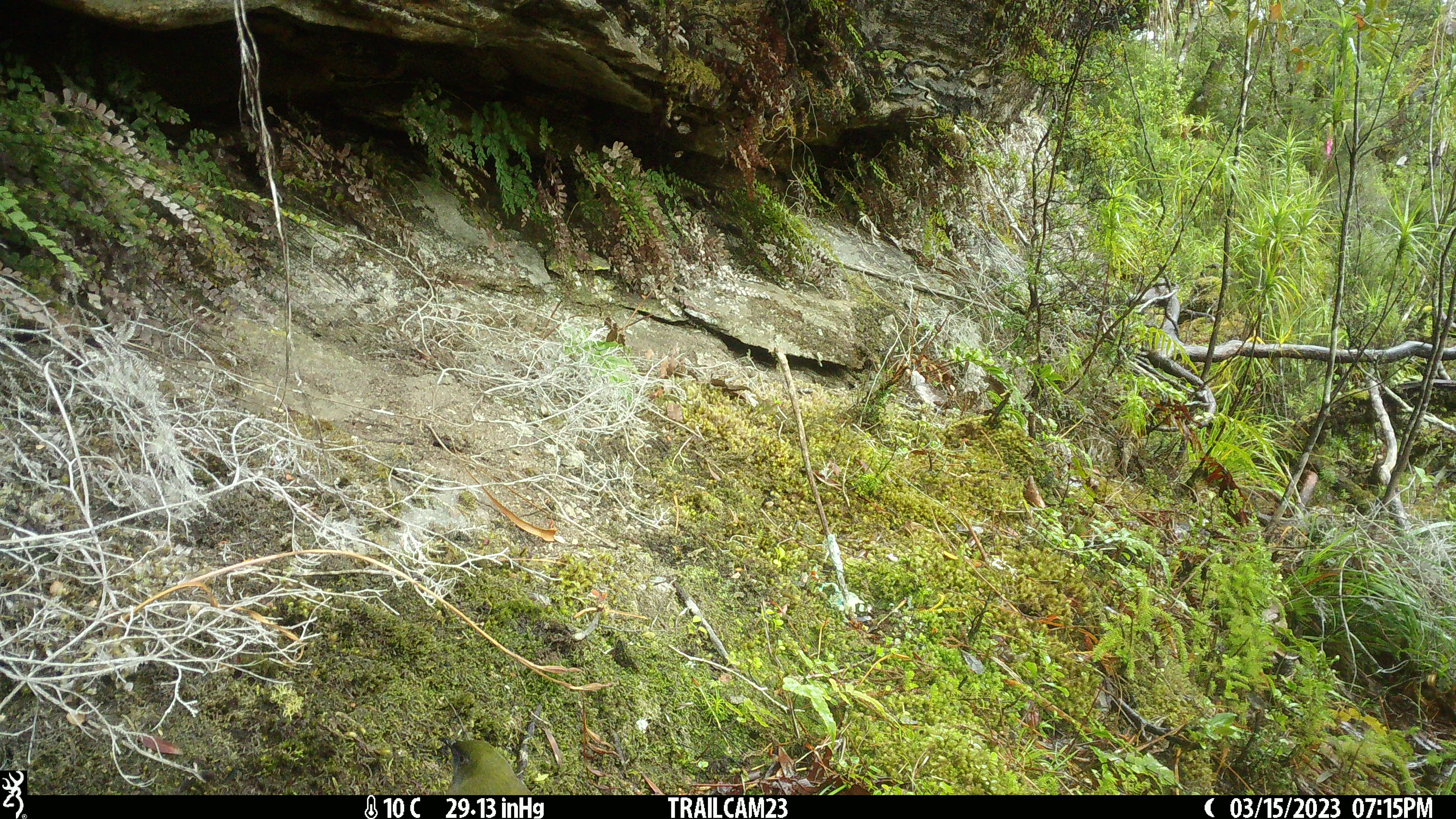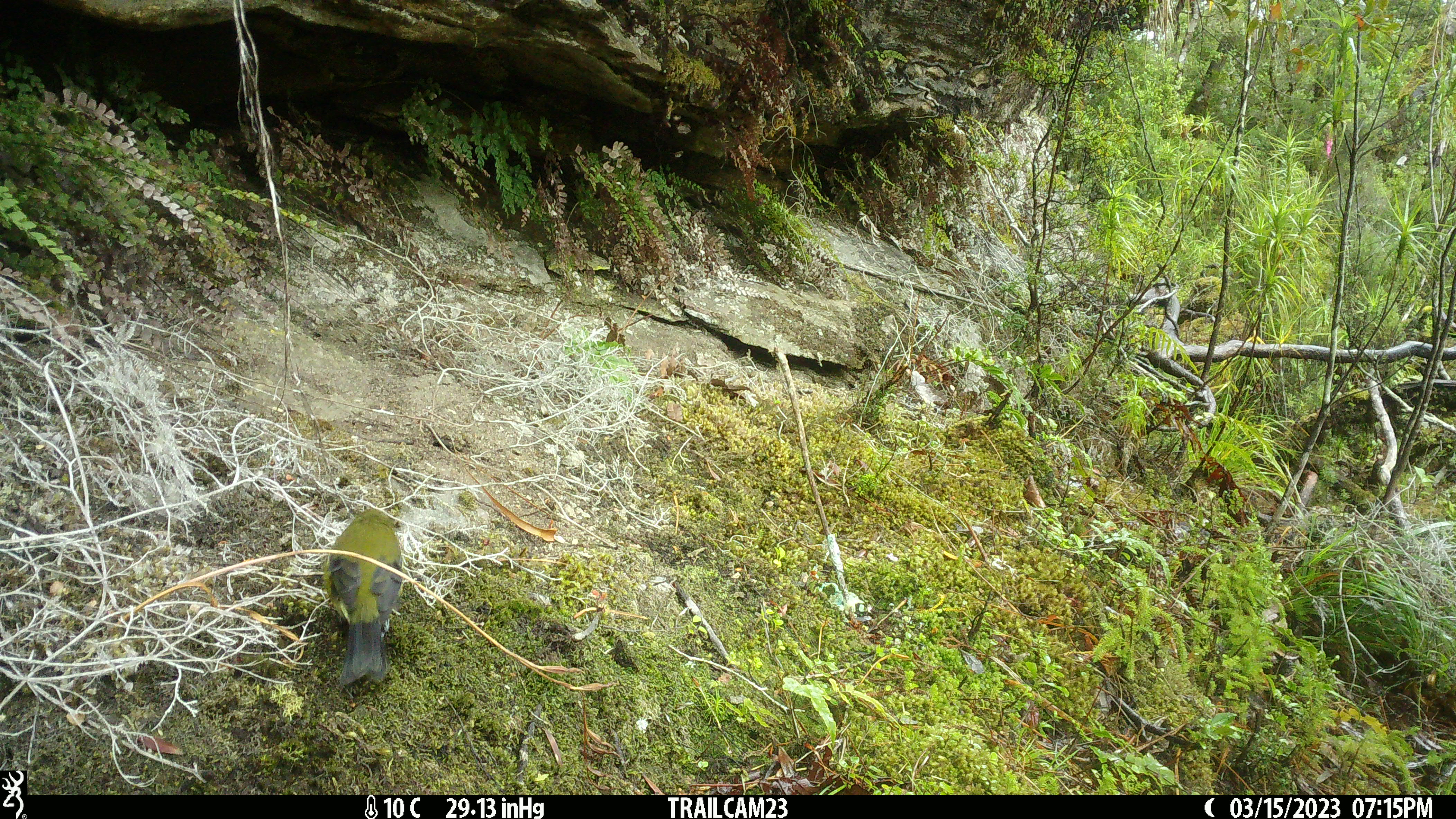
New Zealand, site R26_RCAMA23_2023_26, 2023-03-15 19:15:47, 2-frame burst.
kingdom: Animalia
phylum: Chordata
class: Aves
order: Passeriformes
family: Meliphagidae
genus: Anthornis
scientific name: Anthornis melanura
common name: new zealand bellbird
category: bellbird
Bellbird (new zealand bellbird) (Anthornis melanura).